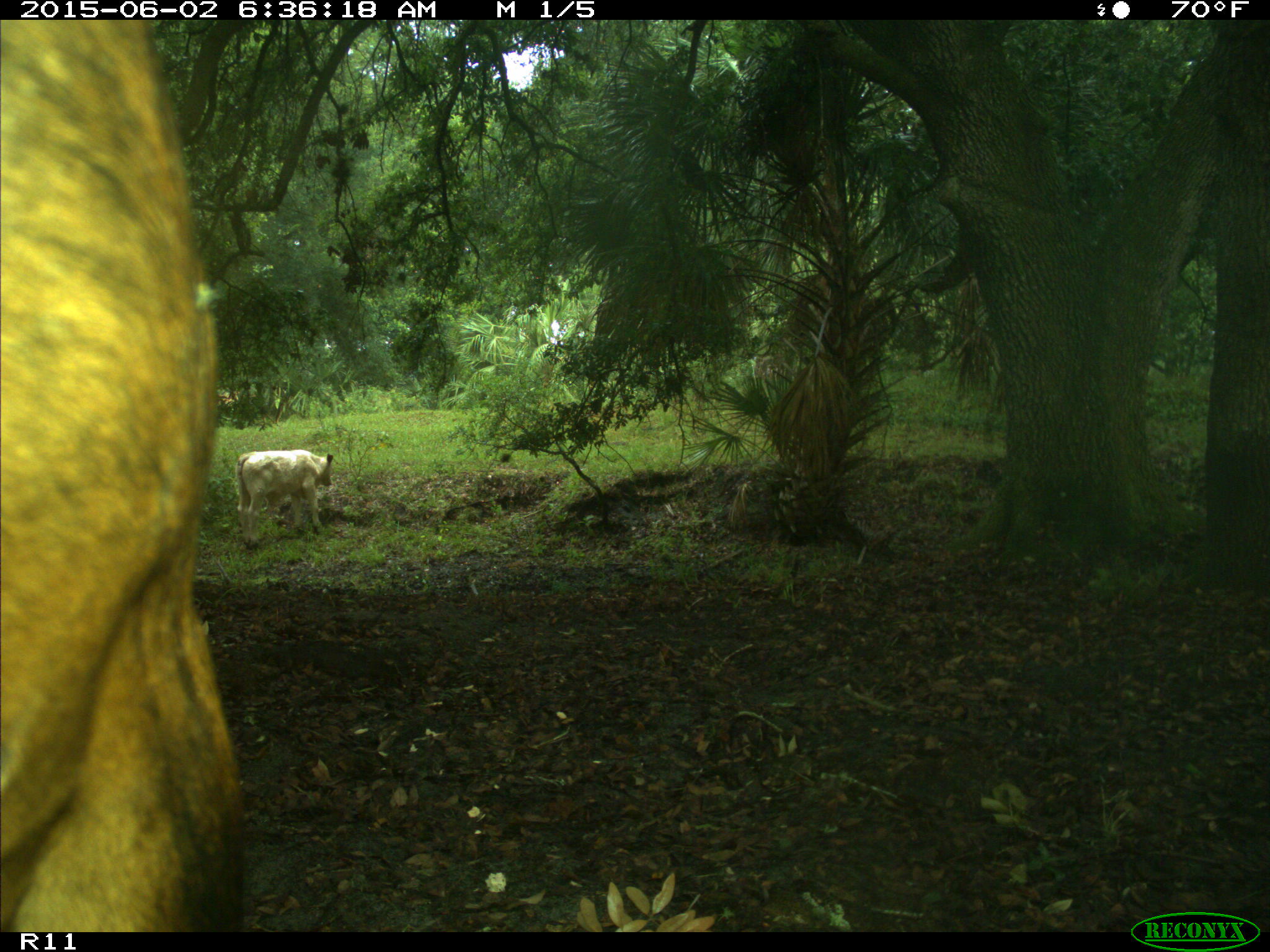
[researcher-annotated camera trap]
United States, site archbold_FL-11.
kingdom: Animalia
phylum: Chordata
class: Mammalia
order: Artiodactyla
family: Bovidae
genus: Bos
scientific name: Bos taurus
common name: domestic cow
Bos taurus (domestic cow).